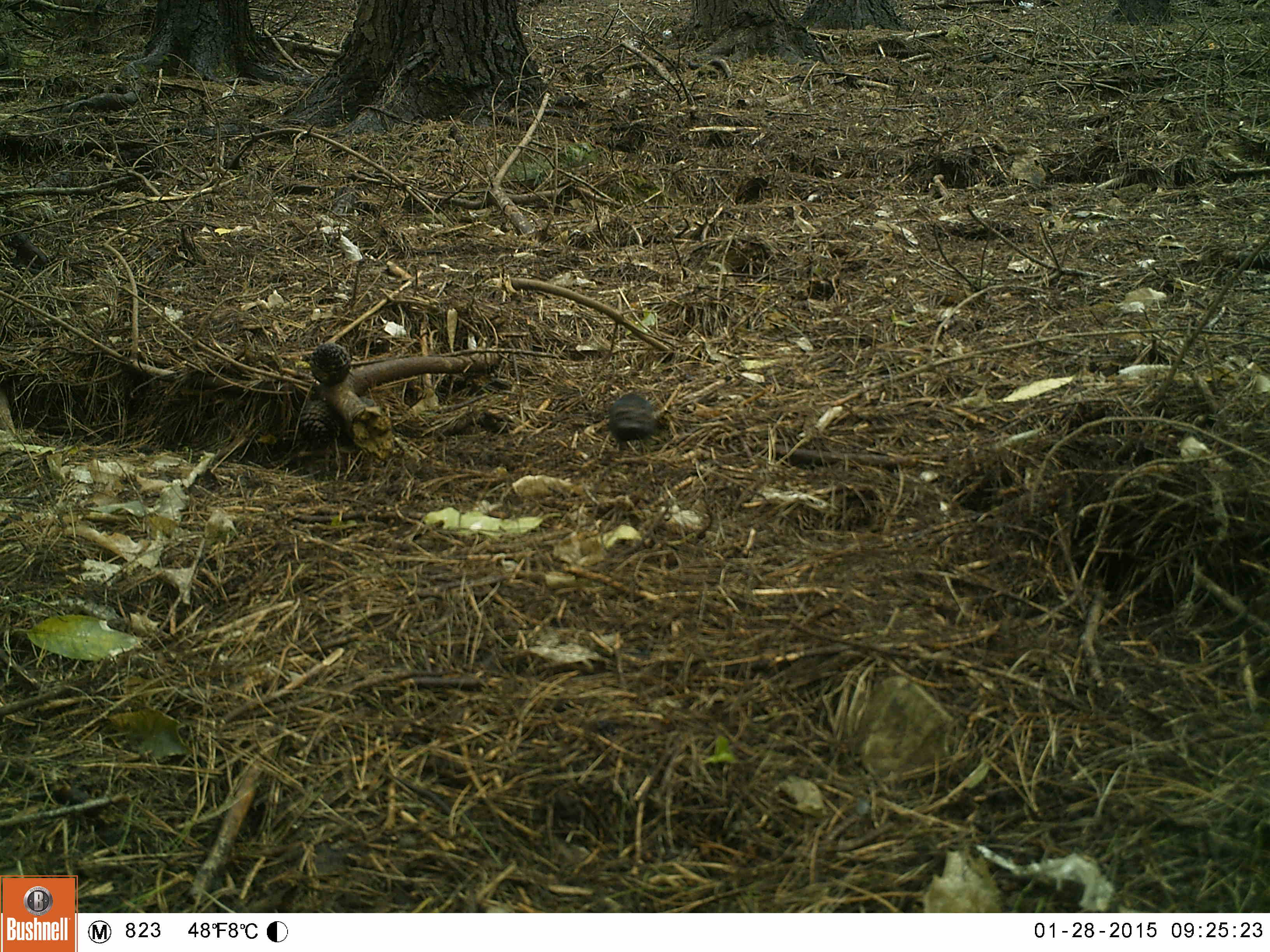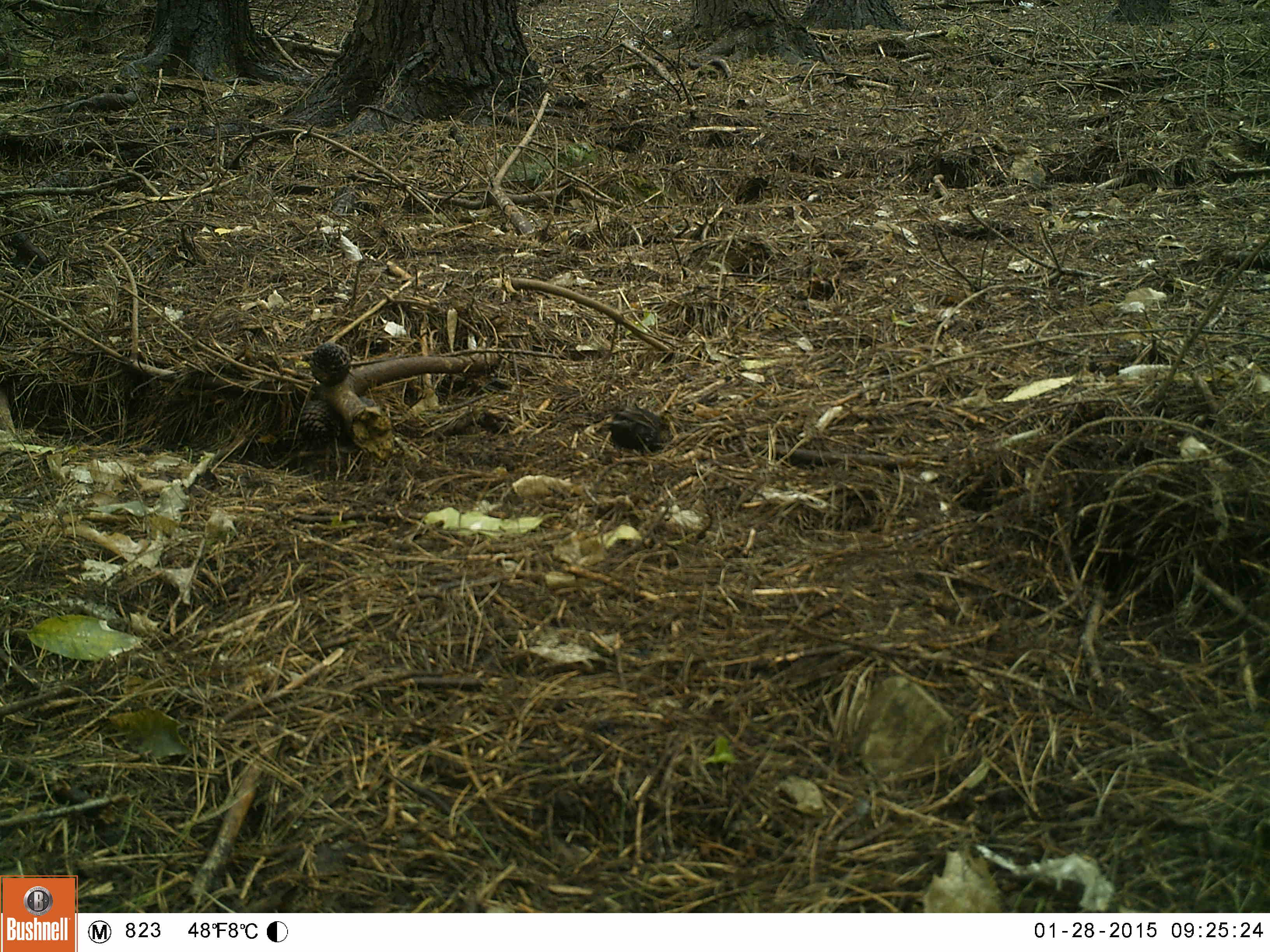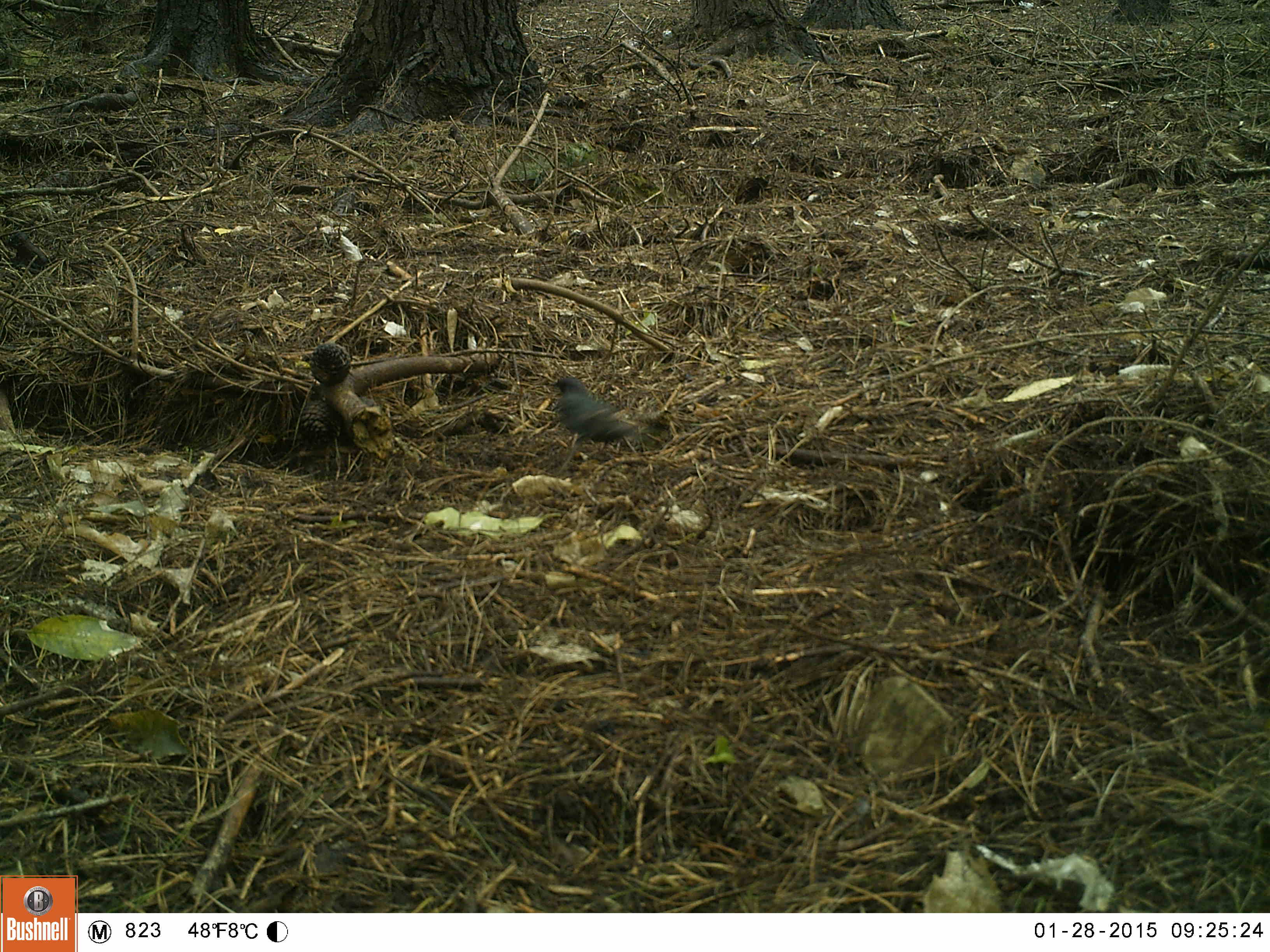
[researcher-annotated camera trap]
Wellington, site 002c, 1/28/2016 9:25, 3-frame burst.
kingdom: Animalia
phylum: Chordata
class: Aves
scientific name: Aves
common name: bird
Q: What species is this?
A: Bird (Aves).